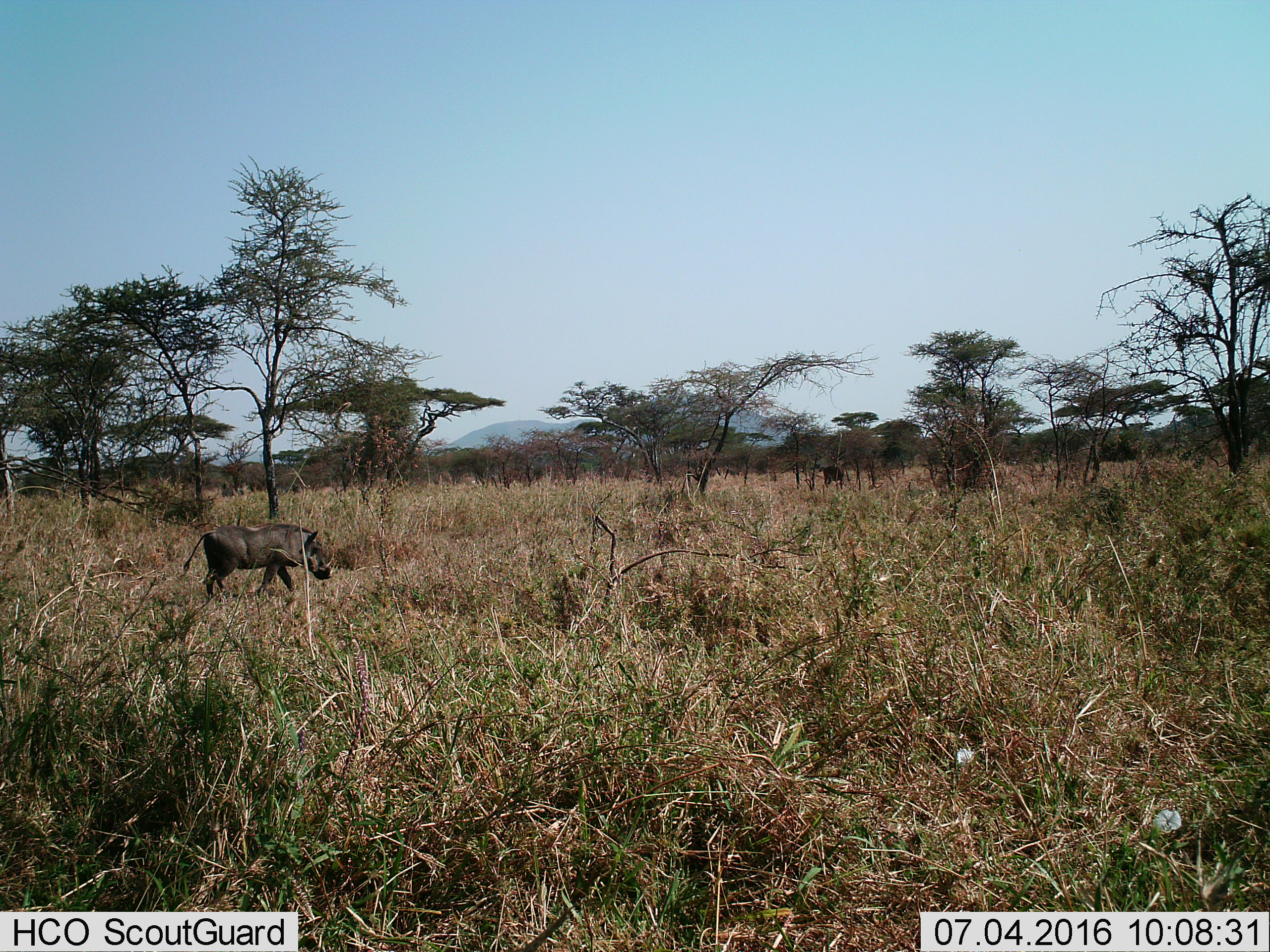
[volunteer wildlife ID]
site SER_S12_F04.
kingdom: Animalia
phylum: Chordata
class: Mammalia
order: Artiodactyla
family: Suidae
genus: Phacochoerus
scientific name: Phacochoerus africanus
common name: warthog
Warthog (Phacochoerus africanus), count 1. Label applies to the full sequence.